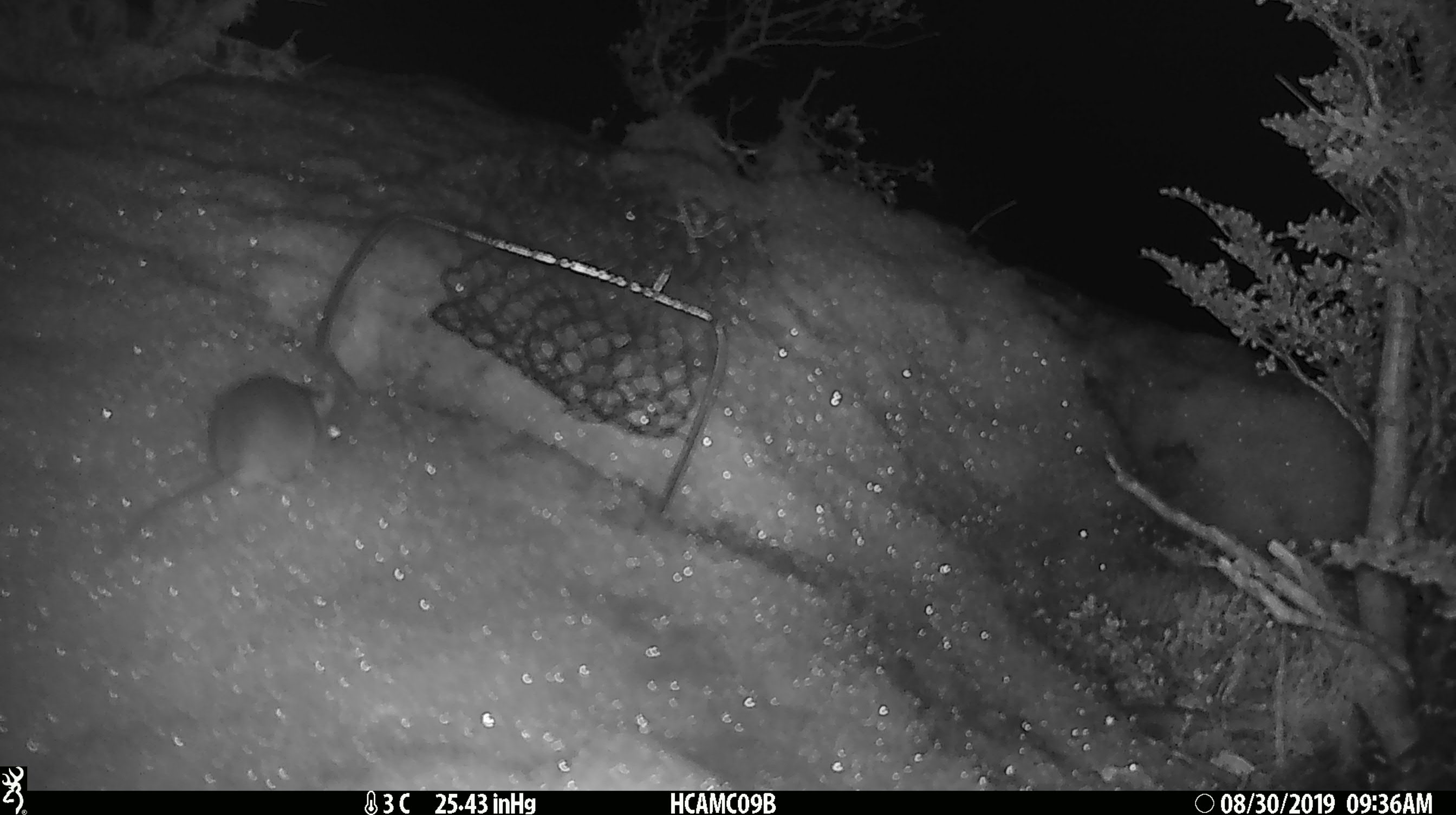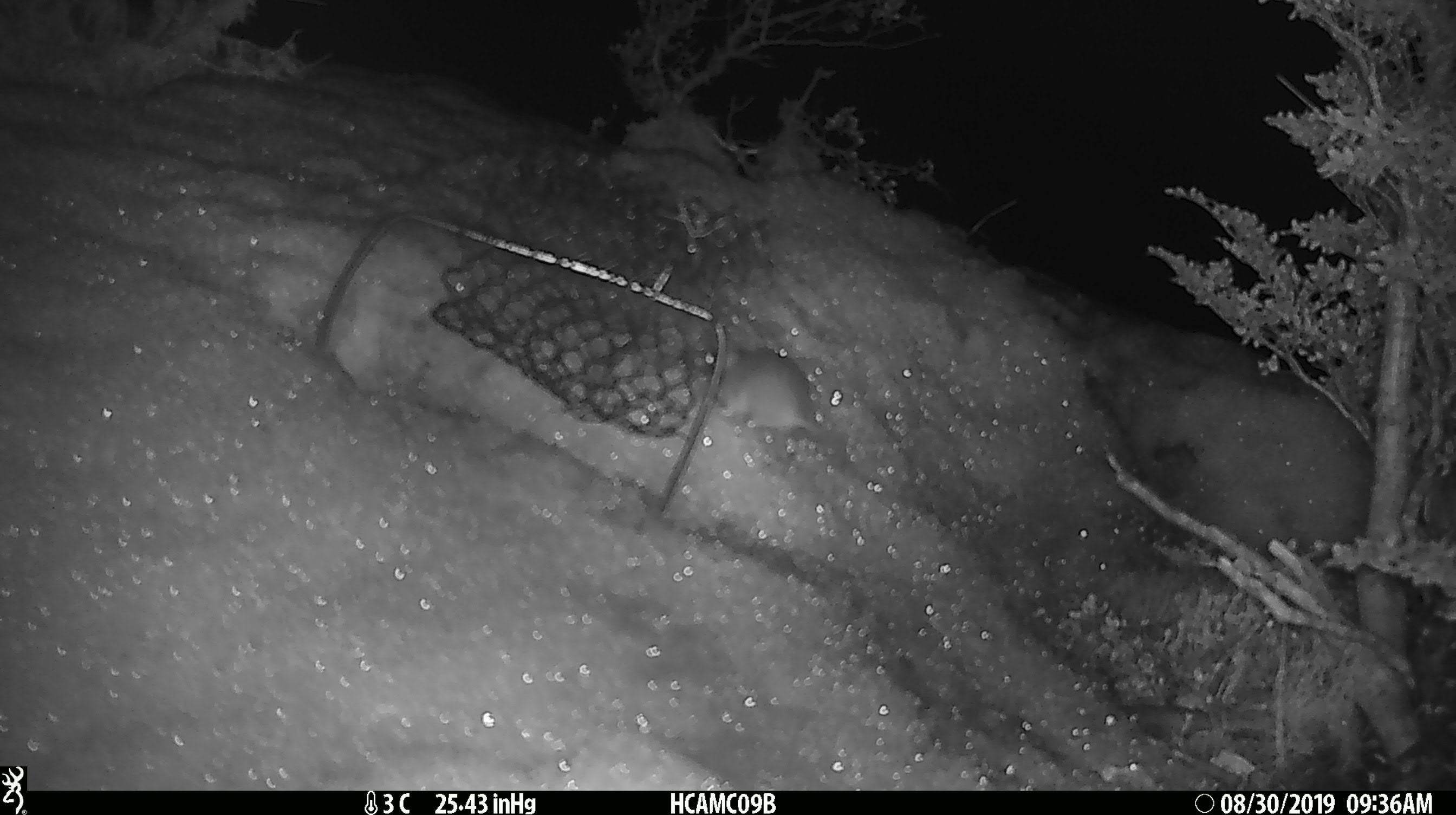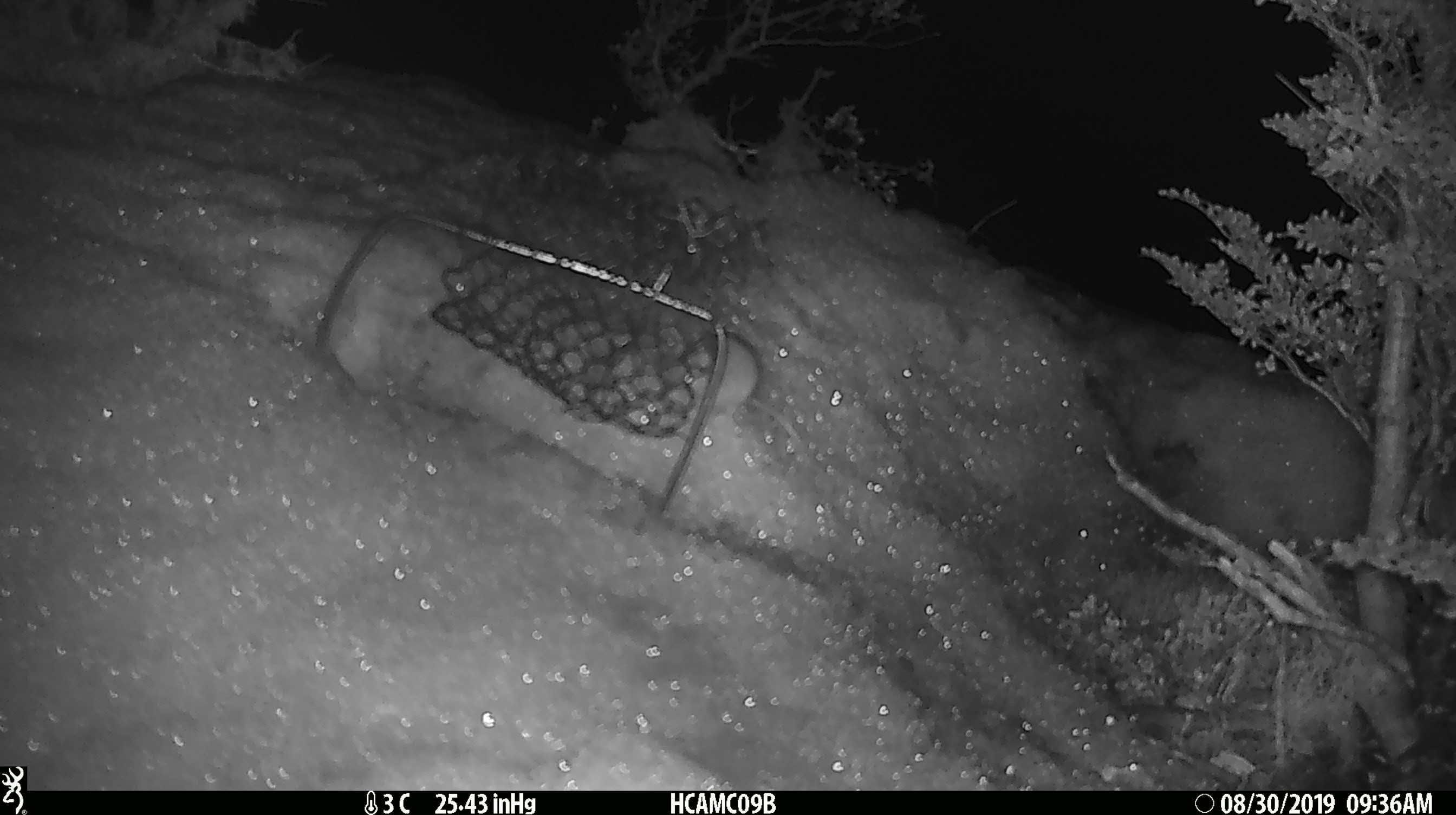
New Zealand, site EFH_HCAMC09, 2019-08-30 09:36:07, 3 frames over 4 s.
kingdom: Animalia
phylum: Chordata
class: Mammalia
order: Rodentia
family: Muridae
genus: Mus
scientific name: Mus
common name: mouse